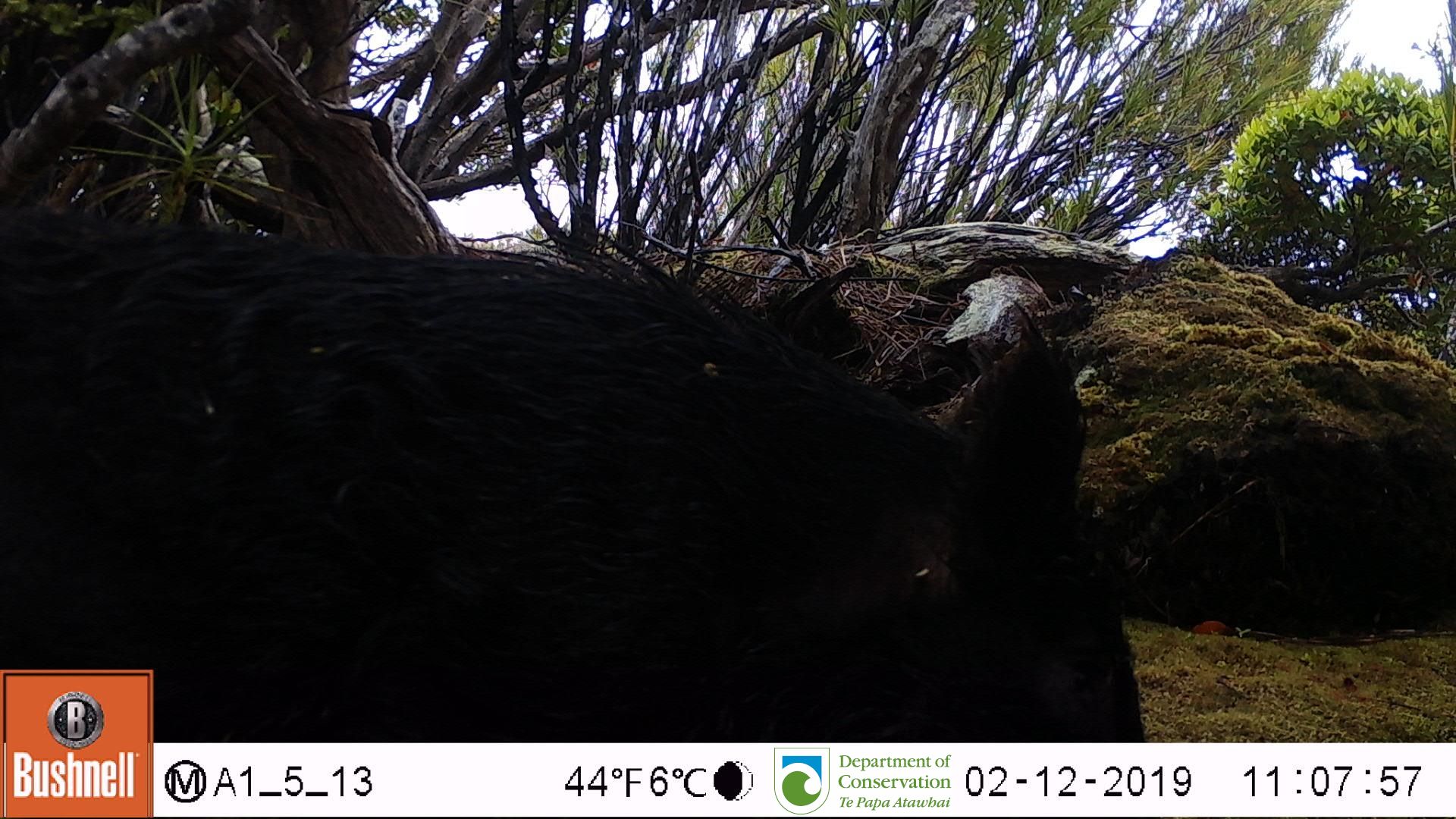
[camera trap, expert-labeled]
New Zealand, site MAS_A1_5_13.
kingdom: Animalia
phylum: Chordata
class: Mammalia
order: Artiodactyla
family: Suidae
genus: Sus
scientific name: Sus scrofa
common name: pig